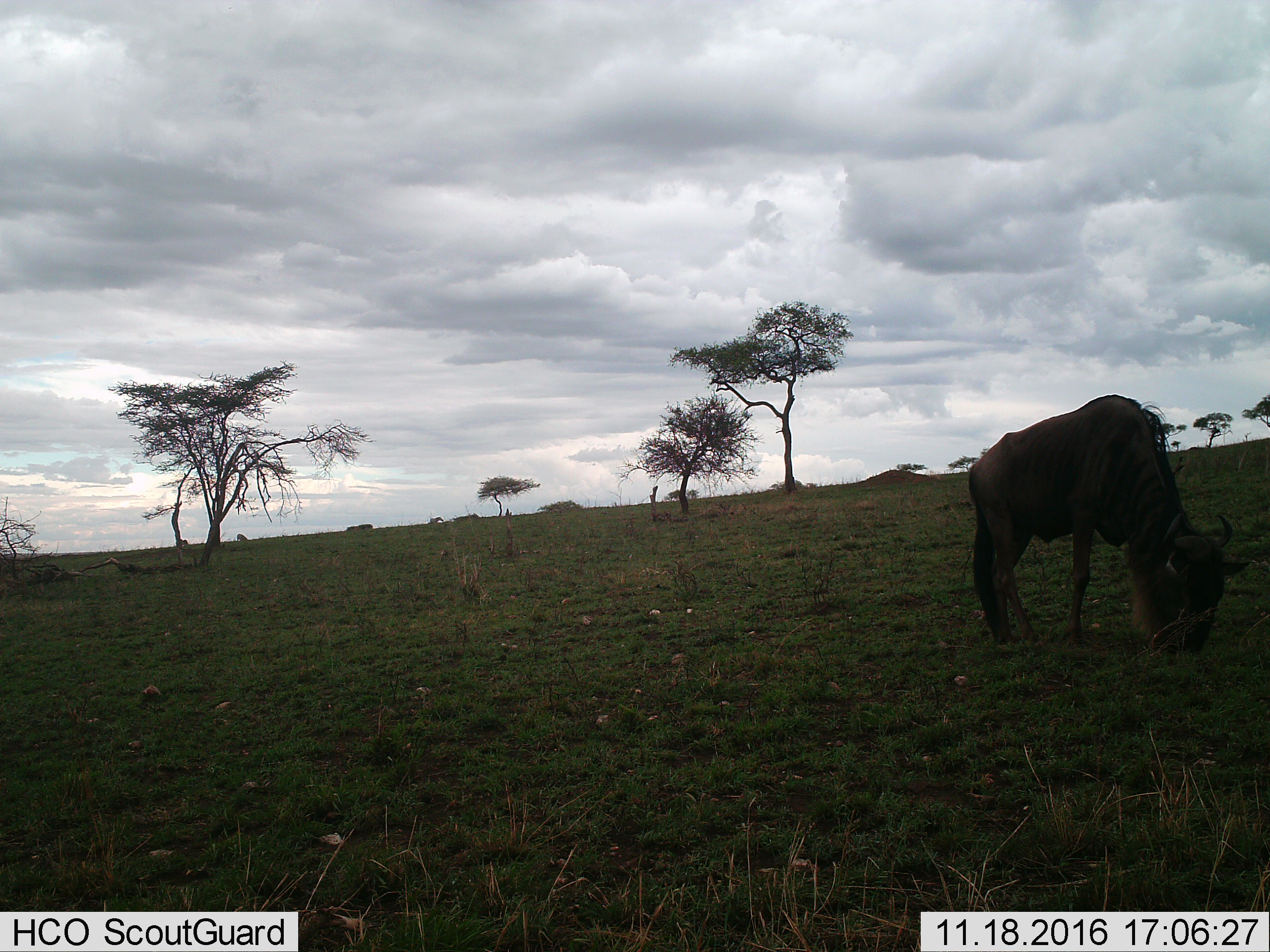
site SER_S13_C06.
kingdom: Animalia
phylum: Chordata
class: Mammalia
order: Artiodactyla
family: Bovidae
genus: Connochaetes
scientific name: Connochaetes taurinus taurinus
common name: blue wildebeest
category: wildebeestblue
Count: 1.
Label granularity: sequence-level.